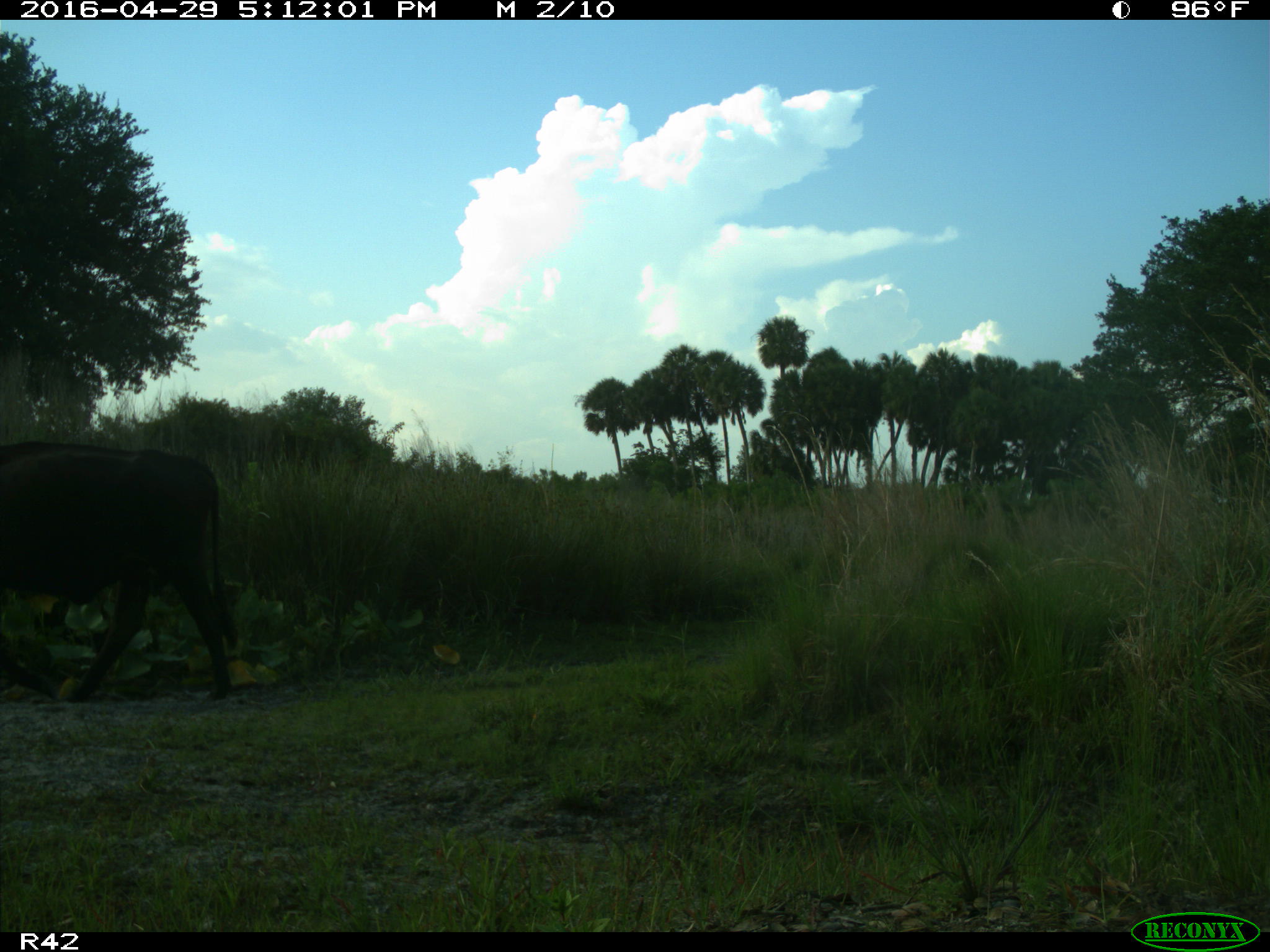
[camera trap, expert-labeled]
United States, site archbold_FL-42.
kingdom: Animalia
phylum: Chordata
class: Mammalia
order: Artiodactyla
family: Bovidae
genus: Bos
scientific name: Bos taurus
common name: domestic cow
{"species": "Bos taurus (domestic cow)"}